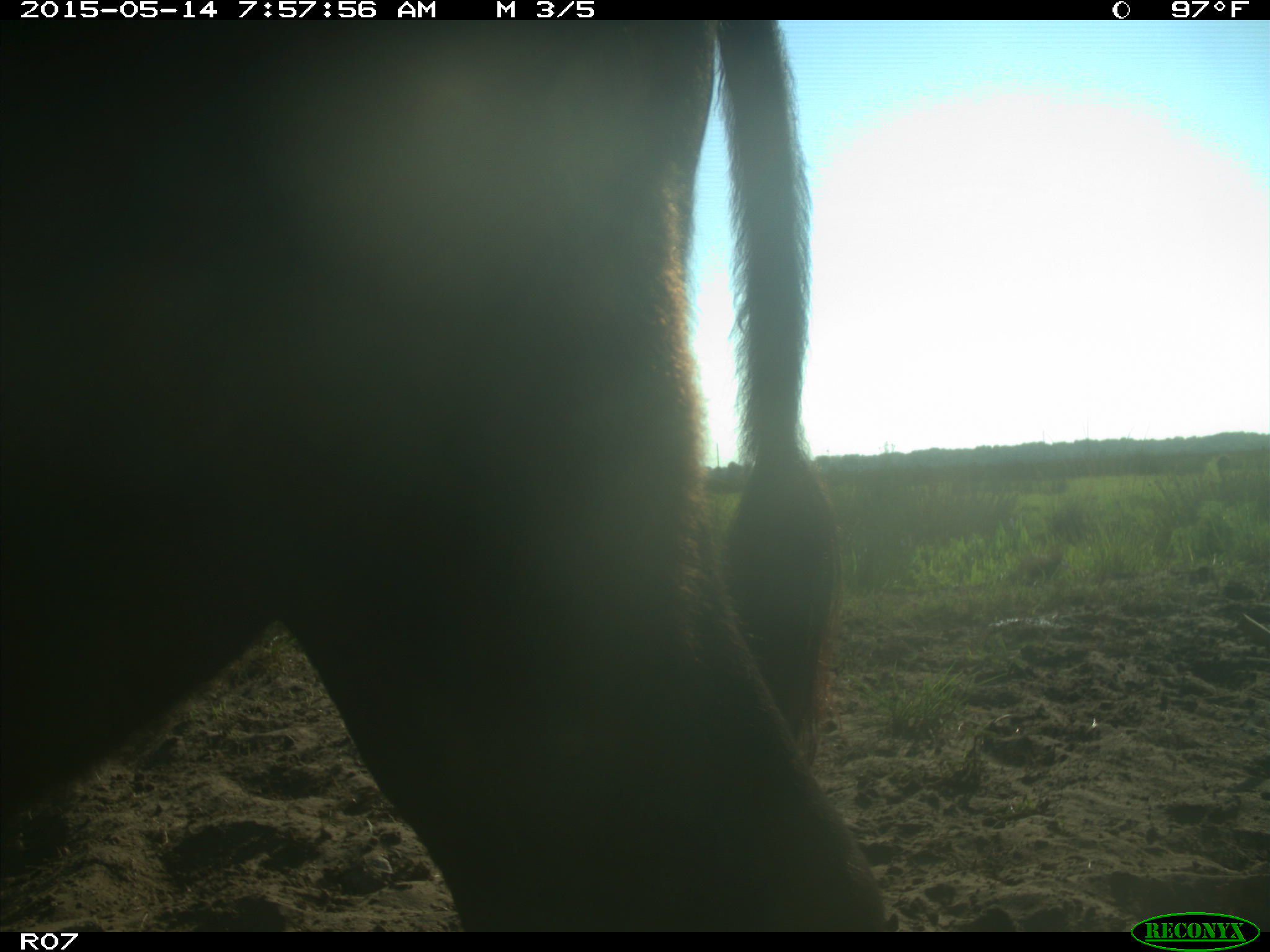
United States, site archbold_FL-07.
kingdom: Animalia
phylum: Chordata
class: Mammalia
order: Artiodactyla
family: Bovidae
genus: Bos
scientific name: Bos taurus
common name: domestic cow